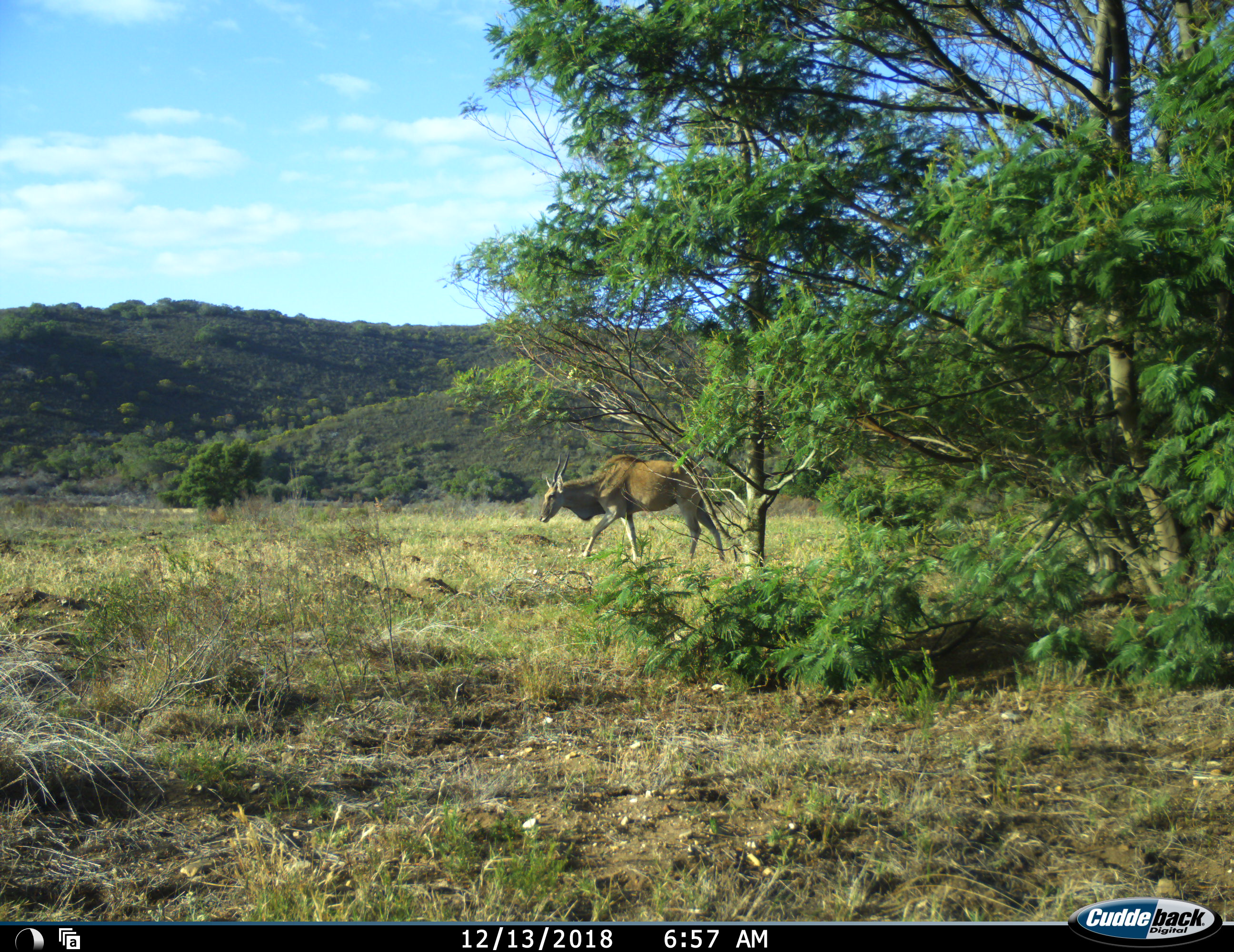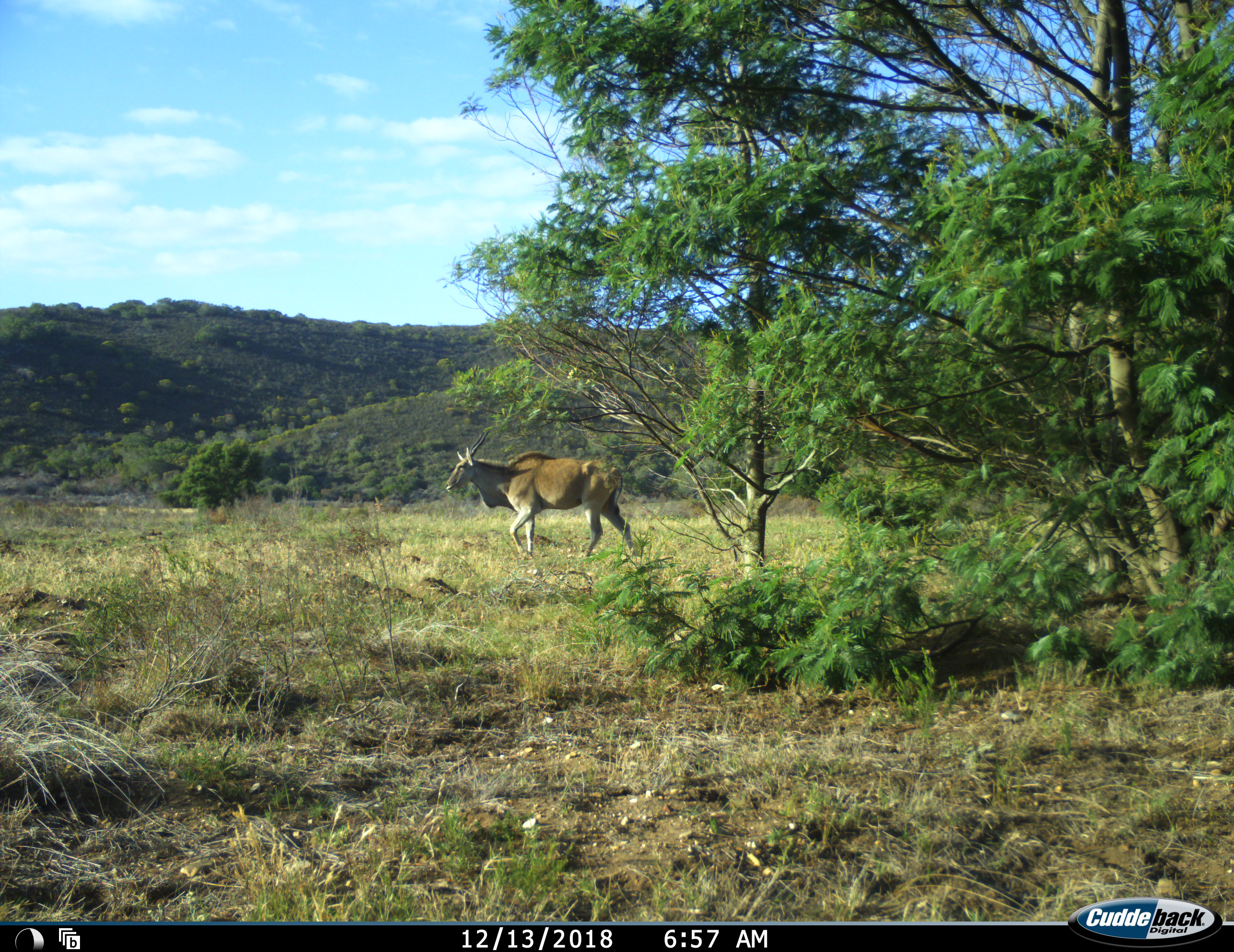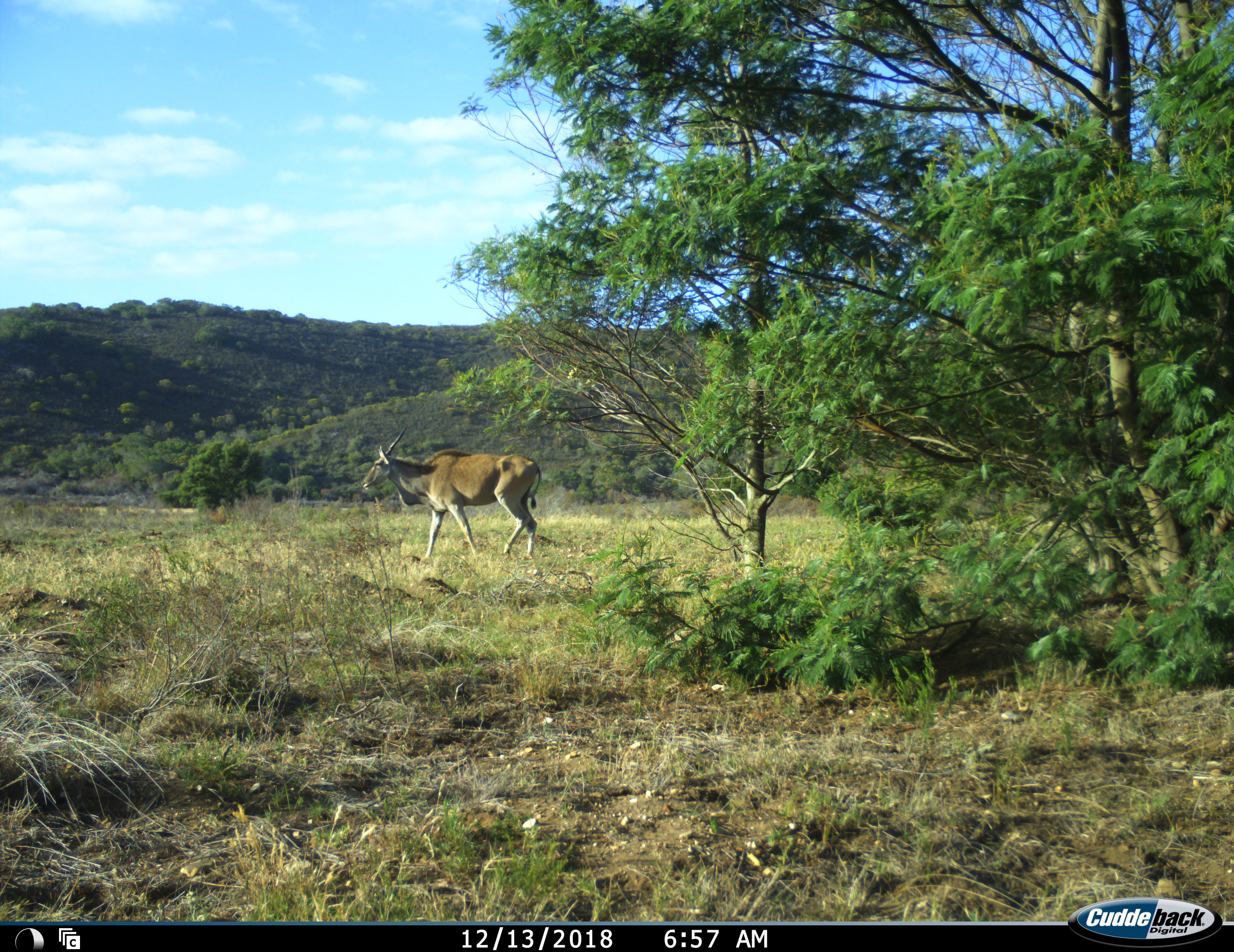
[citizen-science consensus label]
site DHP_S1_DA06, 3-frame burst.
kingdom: Animalia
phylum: Chordata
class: Mammalia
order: Artiodactyla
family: Bovidae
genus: Tragelaphus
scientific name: Tragelaphus oryx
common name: eland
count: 1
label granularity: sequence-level